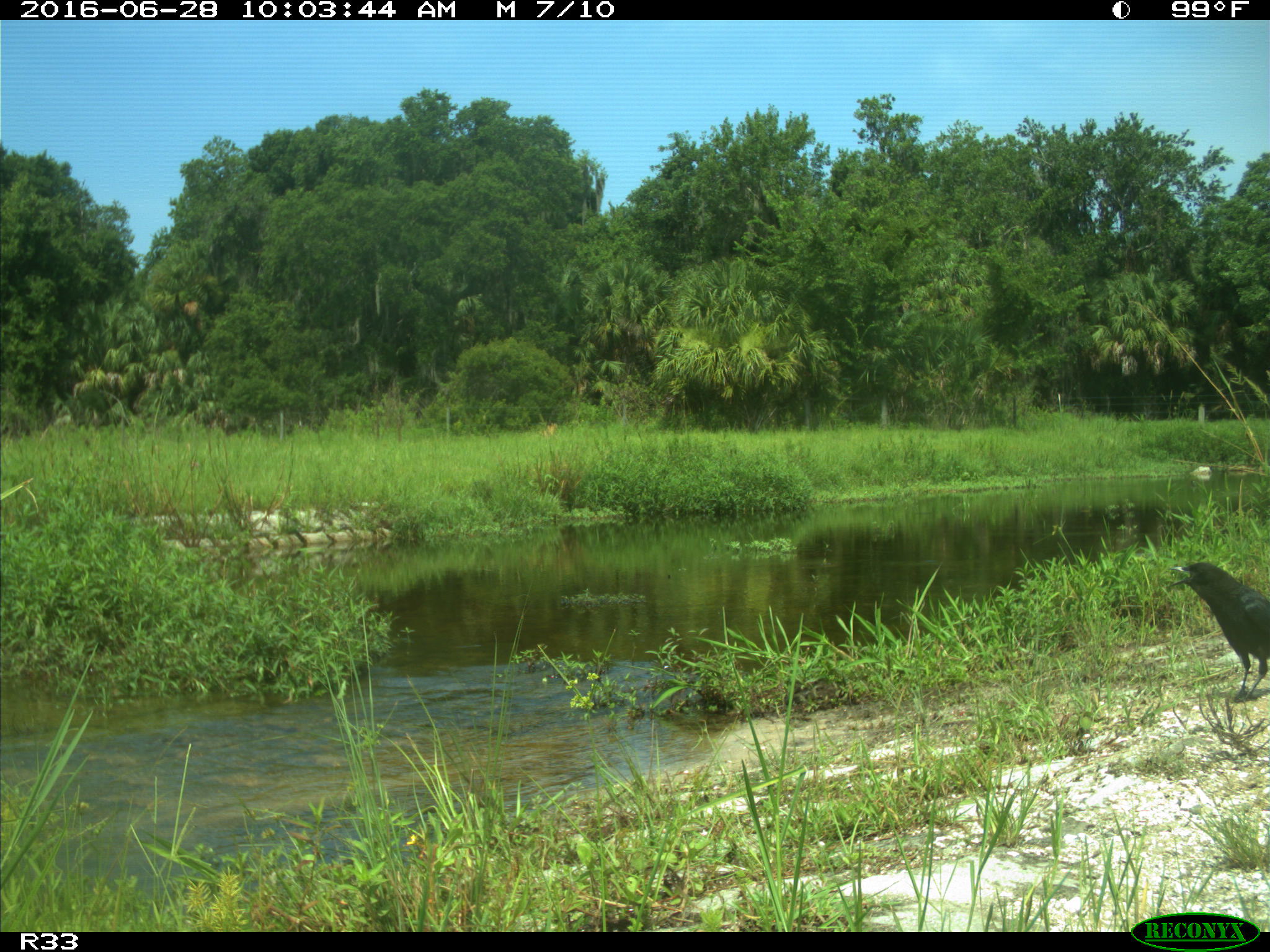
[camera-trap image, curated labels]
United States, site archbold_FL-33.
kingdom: Animalia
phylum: Chordata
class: Aves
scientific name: Aves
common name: birds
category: unidentified bird